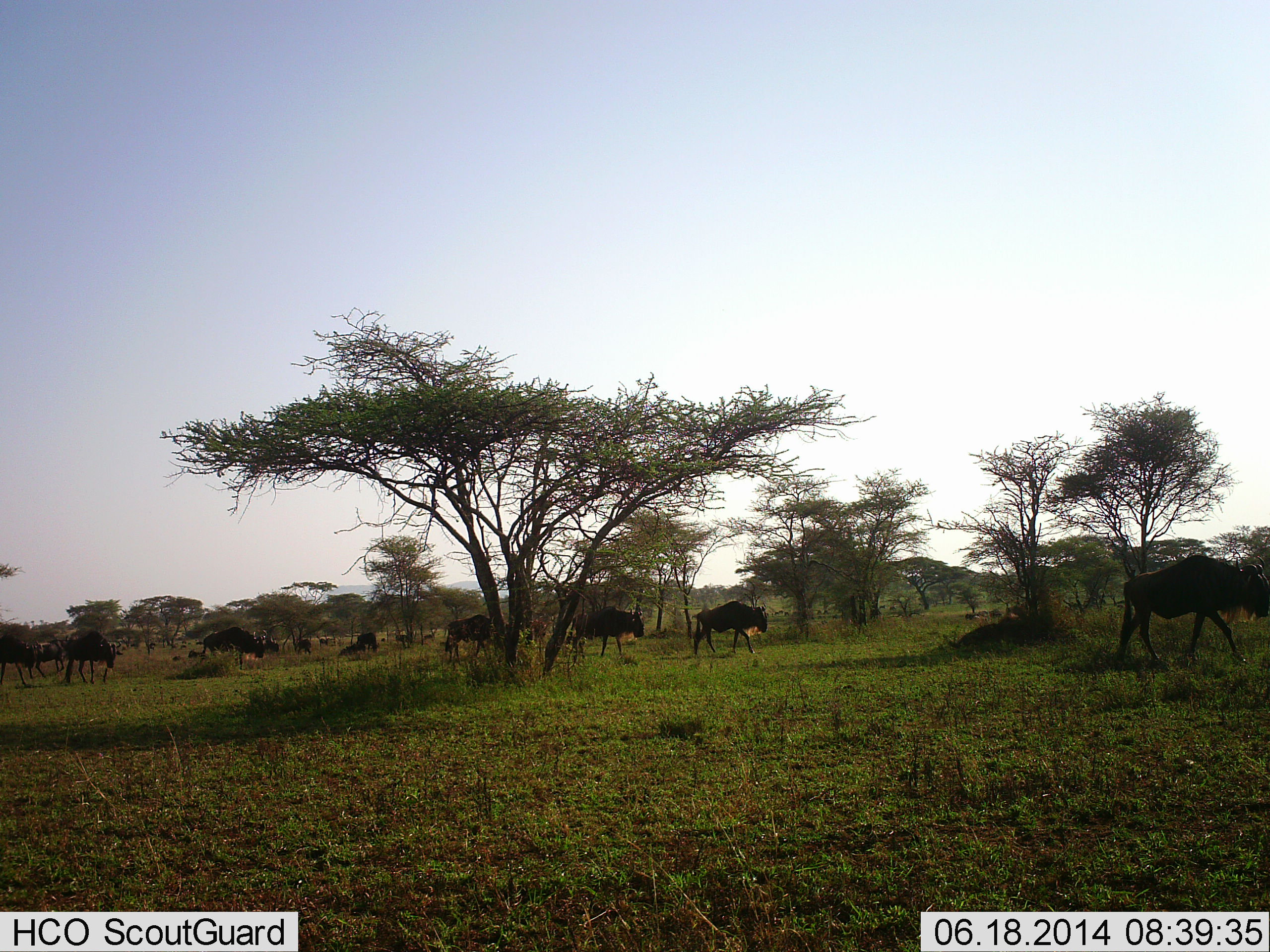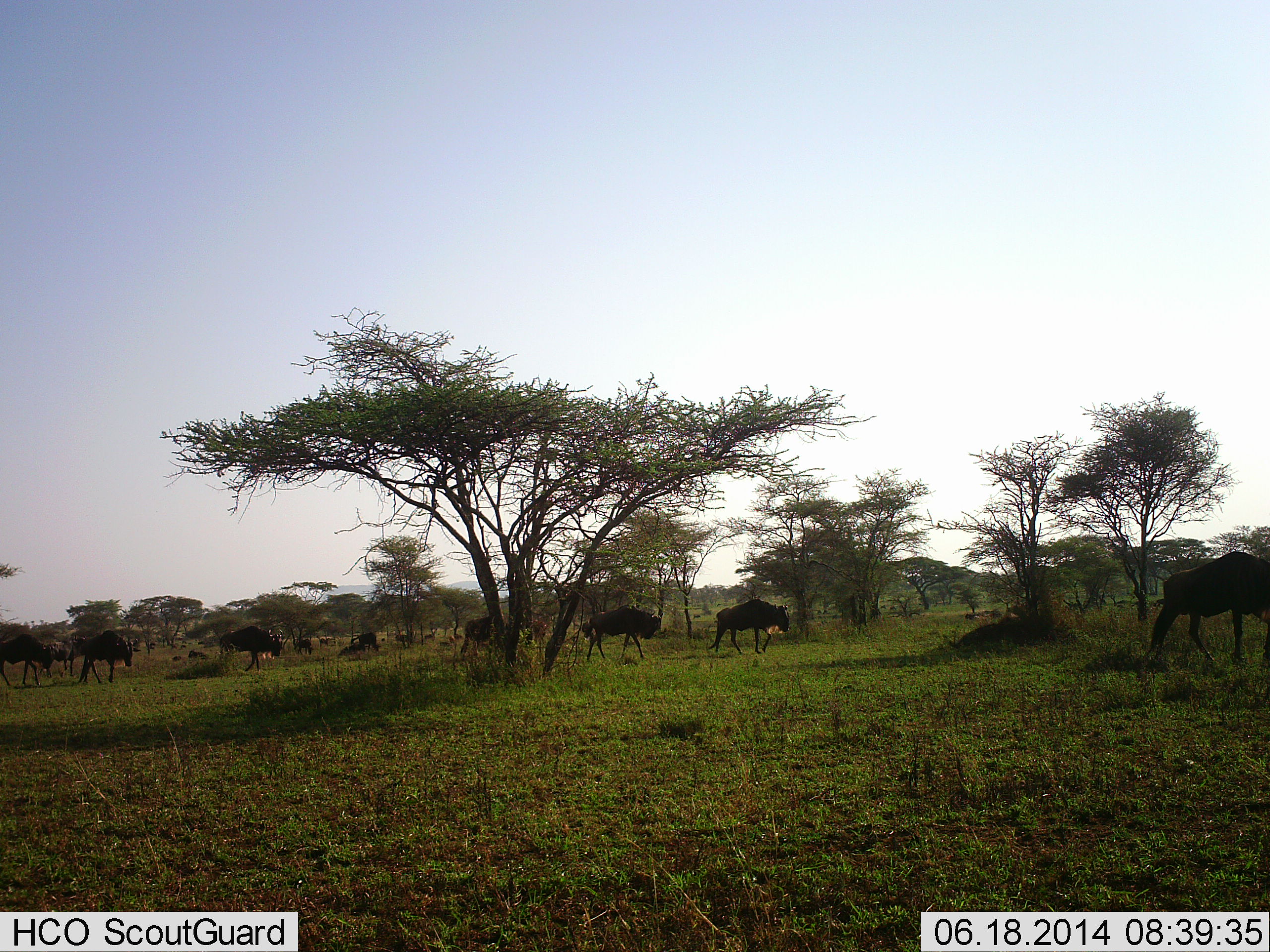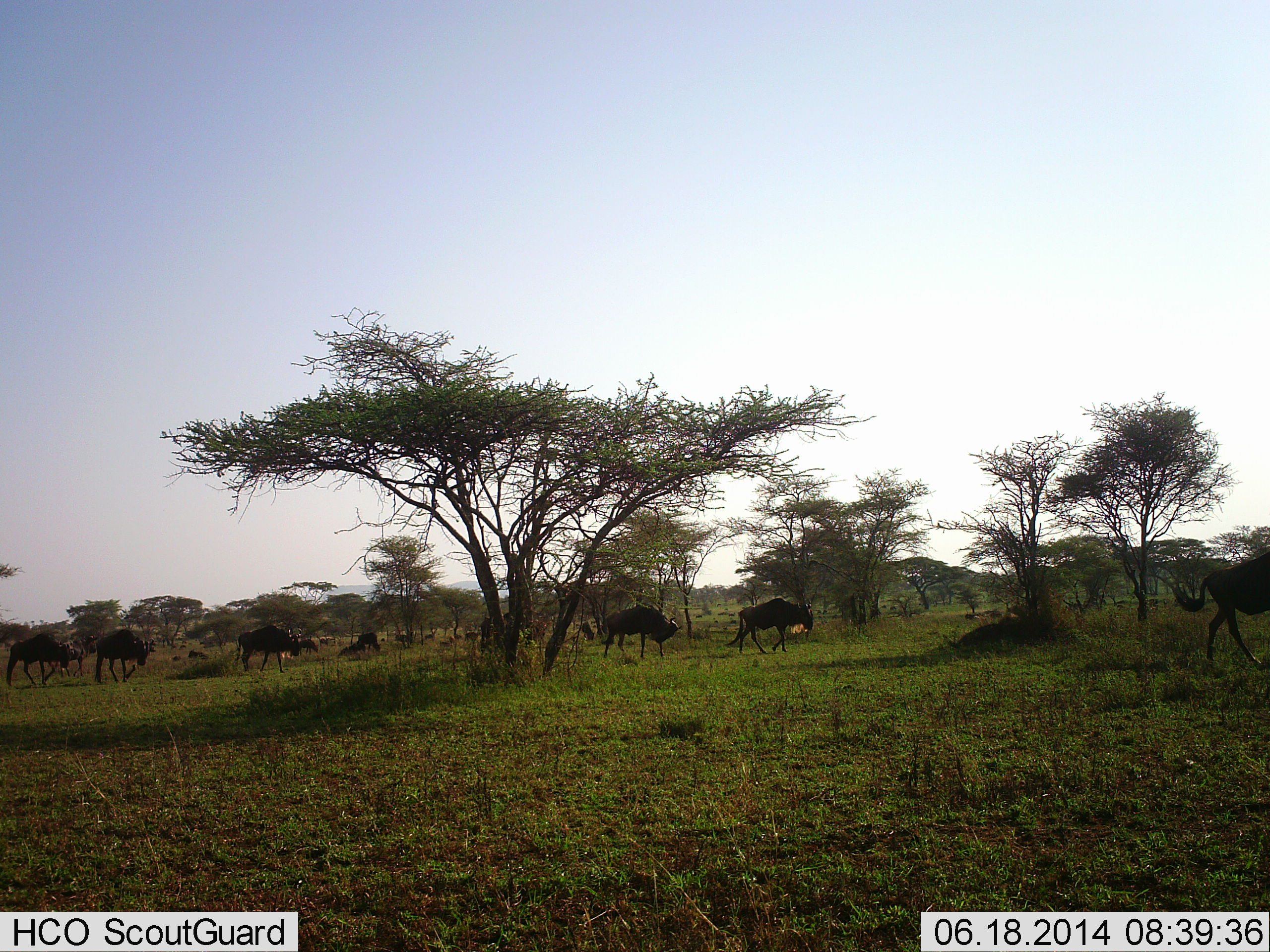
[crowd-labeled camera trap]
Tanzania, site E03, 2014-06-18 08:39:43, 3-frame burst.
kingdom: Animalia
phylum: Chordata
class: Mammalia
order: Artiodactyla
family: Bovidae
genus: Connochaetes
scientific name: Connochaetes taurinus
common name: blue wildebeest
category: wildebeest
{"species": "wildebeest (blue wildebeest) (Connochaetes taurinus)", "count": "11-50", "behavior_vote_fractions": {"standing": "10%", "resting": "0%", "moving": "100%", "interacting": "0%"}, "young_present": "0%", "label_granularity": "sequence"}